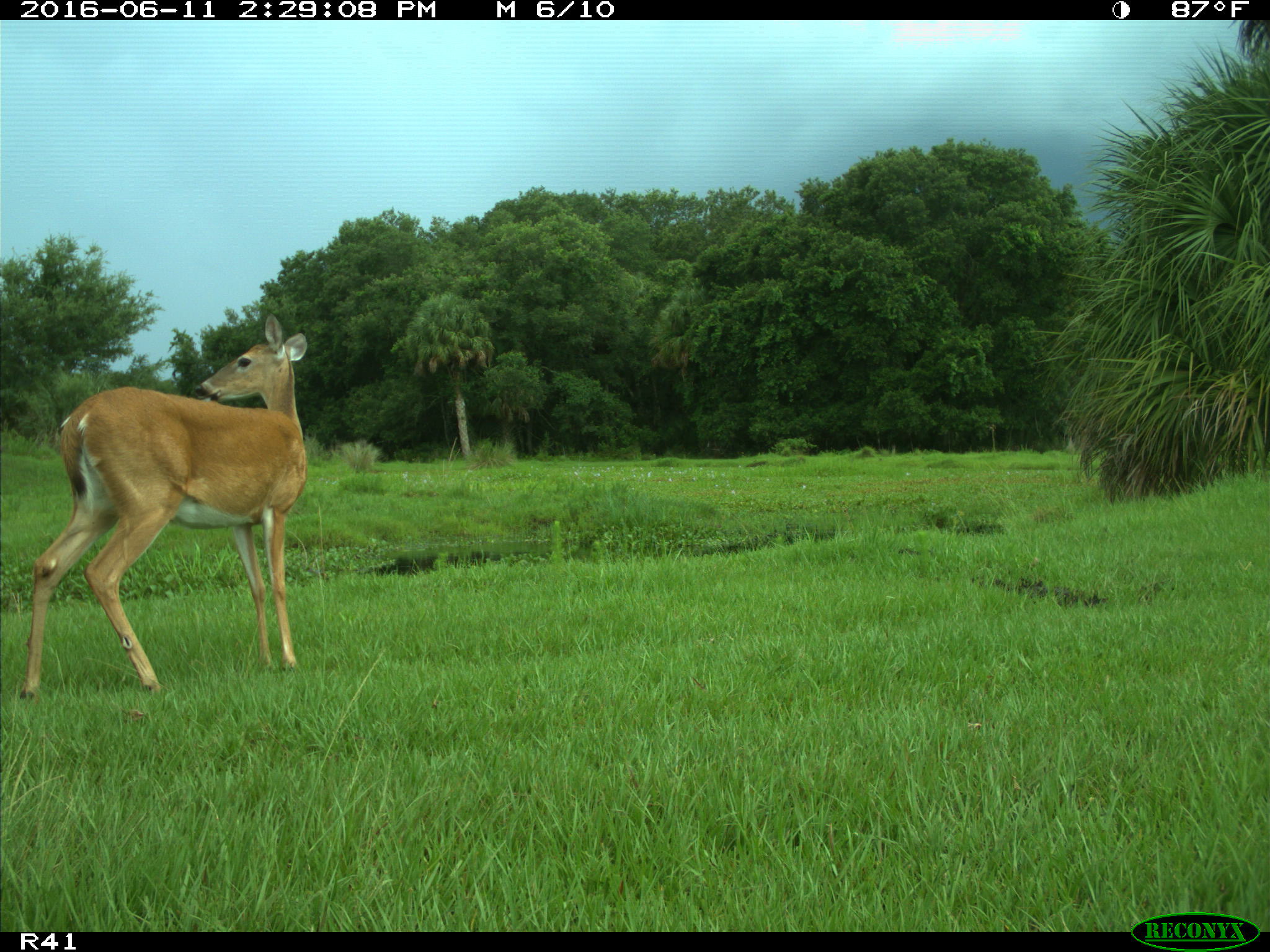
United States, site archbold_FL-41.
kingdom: Animalia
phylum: Chordata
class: Mammalia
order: Artiodactyla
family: Cervidae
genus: Odocoileus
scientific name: Odocoileus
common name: deer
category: unidentified deer